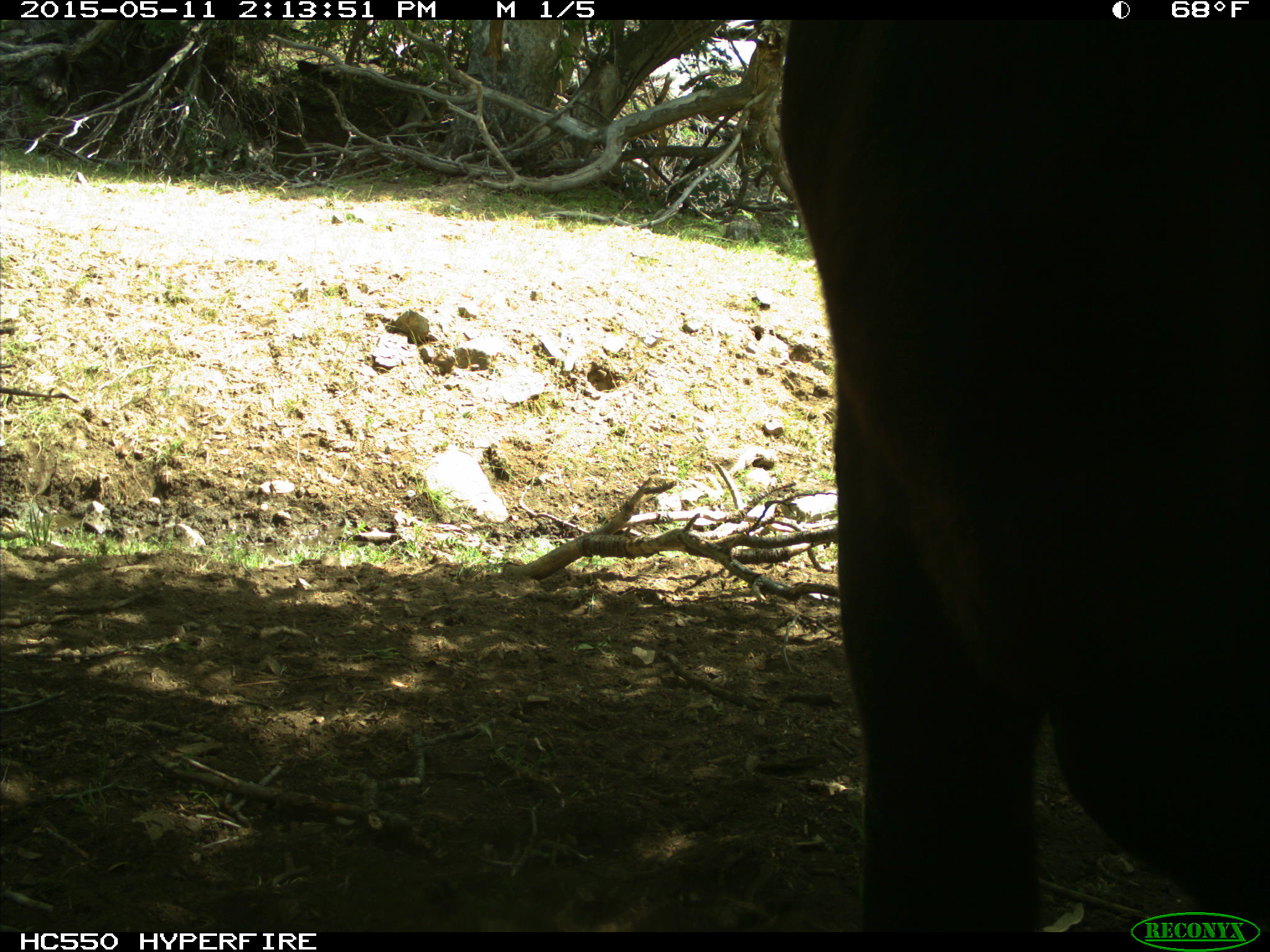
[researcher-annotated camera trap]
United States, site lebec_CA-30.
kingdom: Animalia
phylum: Chordata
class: Mammalia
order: Artiodactyla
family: Bovidae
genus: Bos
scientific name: Bos taurus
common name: domestic cow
Bos taurus (domestic cow).